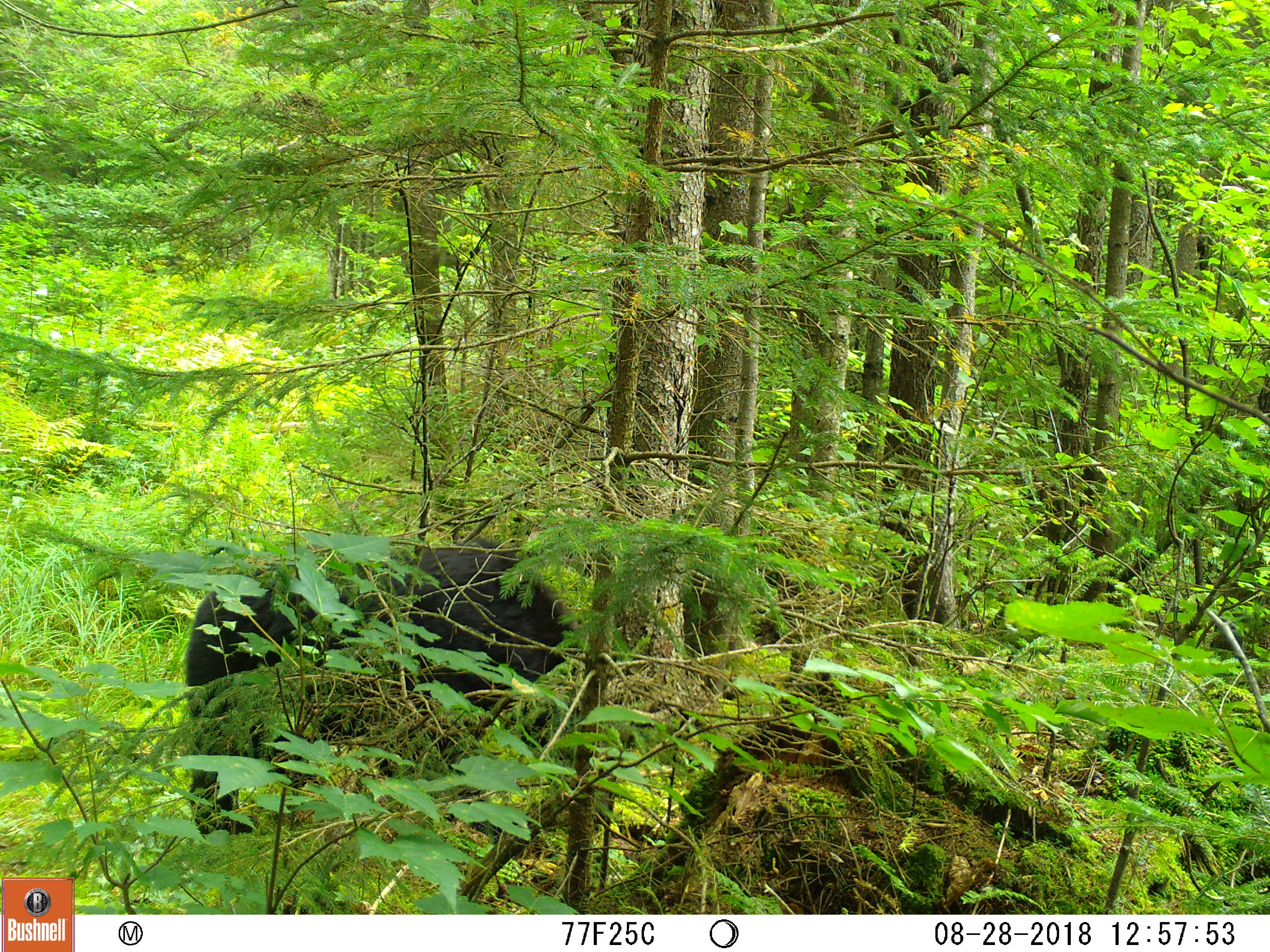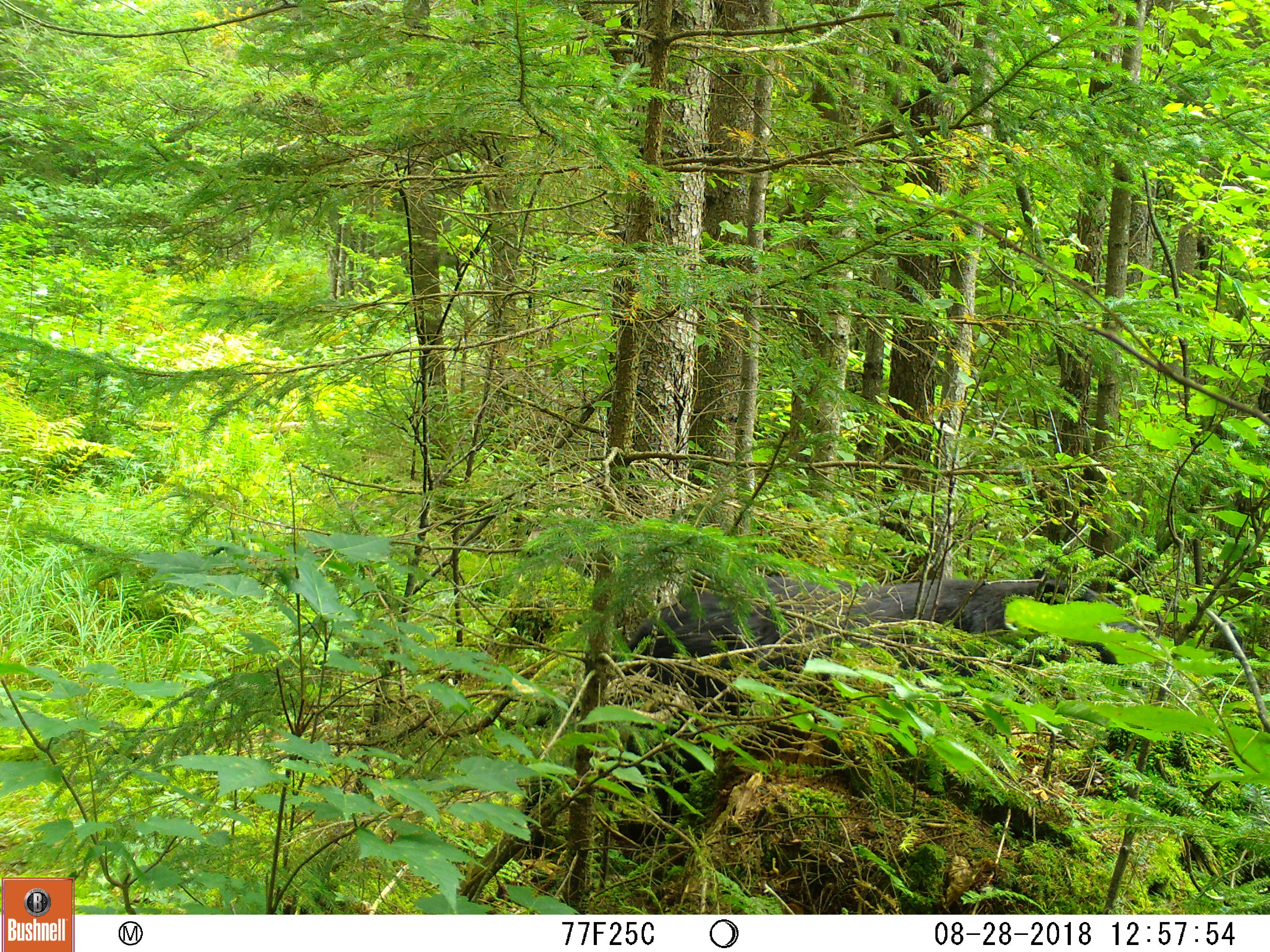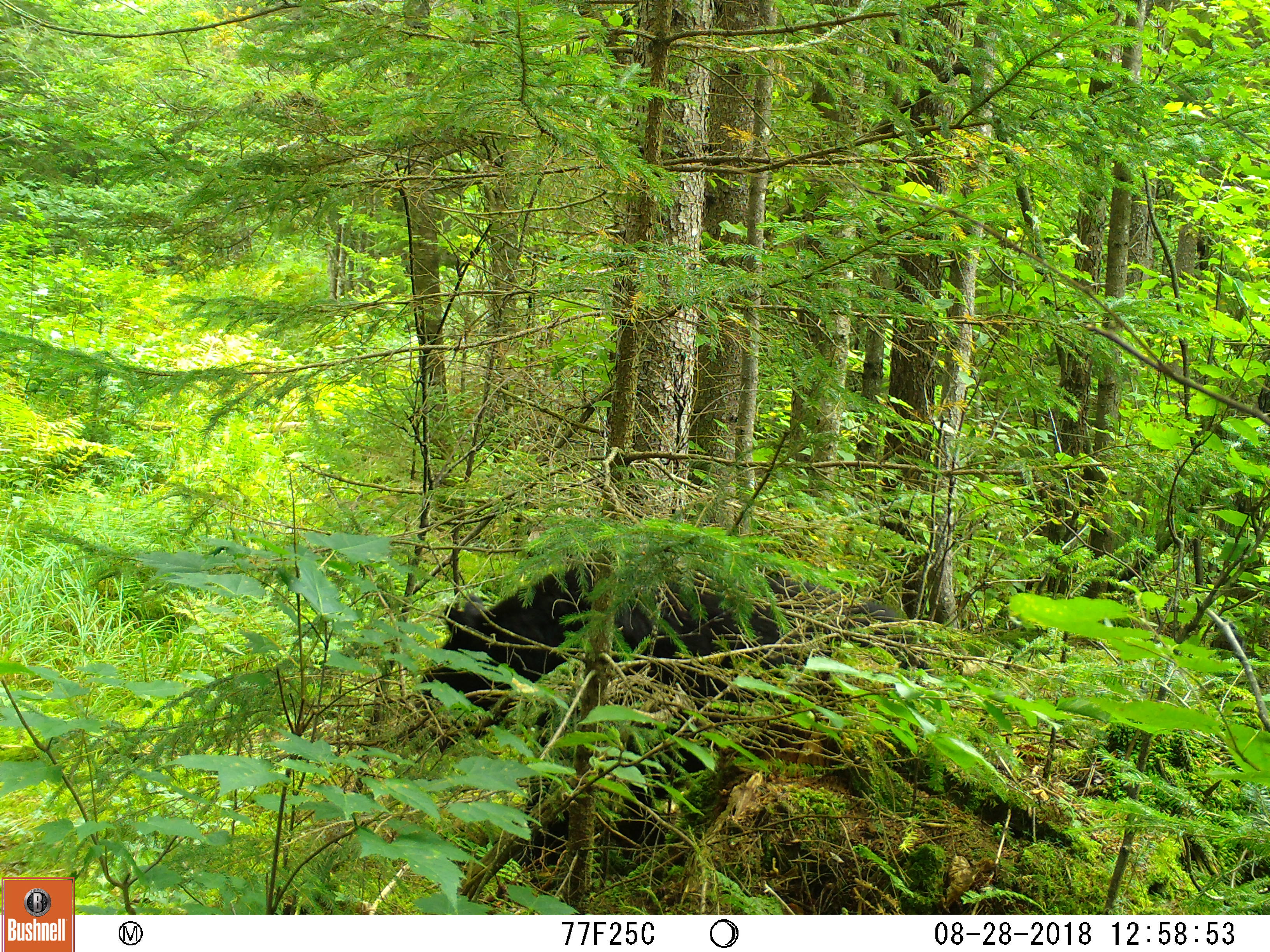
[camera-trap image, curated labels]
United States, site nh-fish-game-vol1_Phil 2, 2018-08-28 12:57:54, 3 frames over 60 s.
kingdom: Animalia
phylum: Chordata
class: Mammalia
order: Carnivora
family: Ursidae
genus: Ursus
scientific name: Ursus americanus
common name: black bear